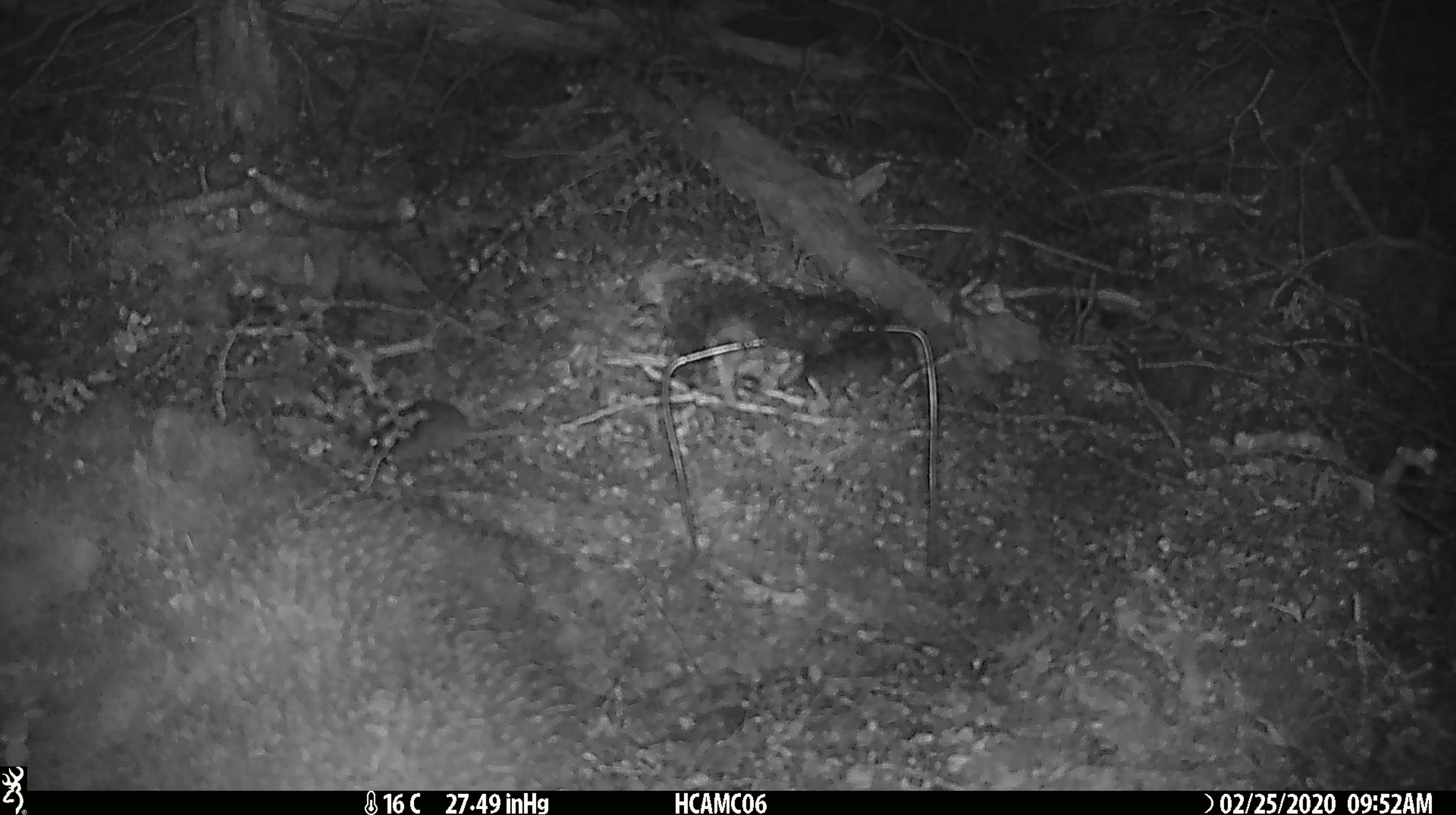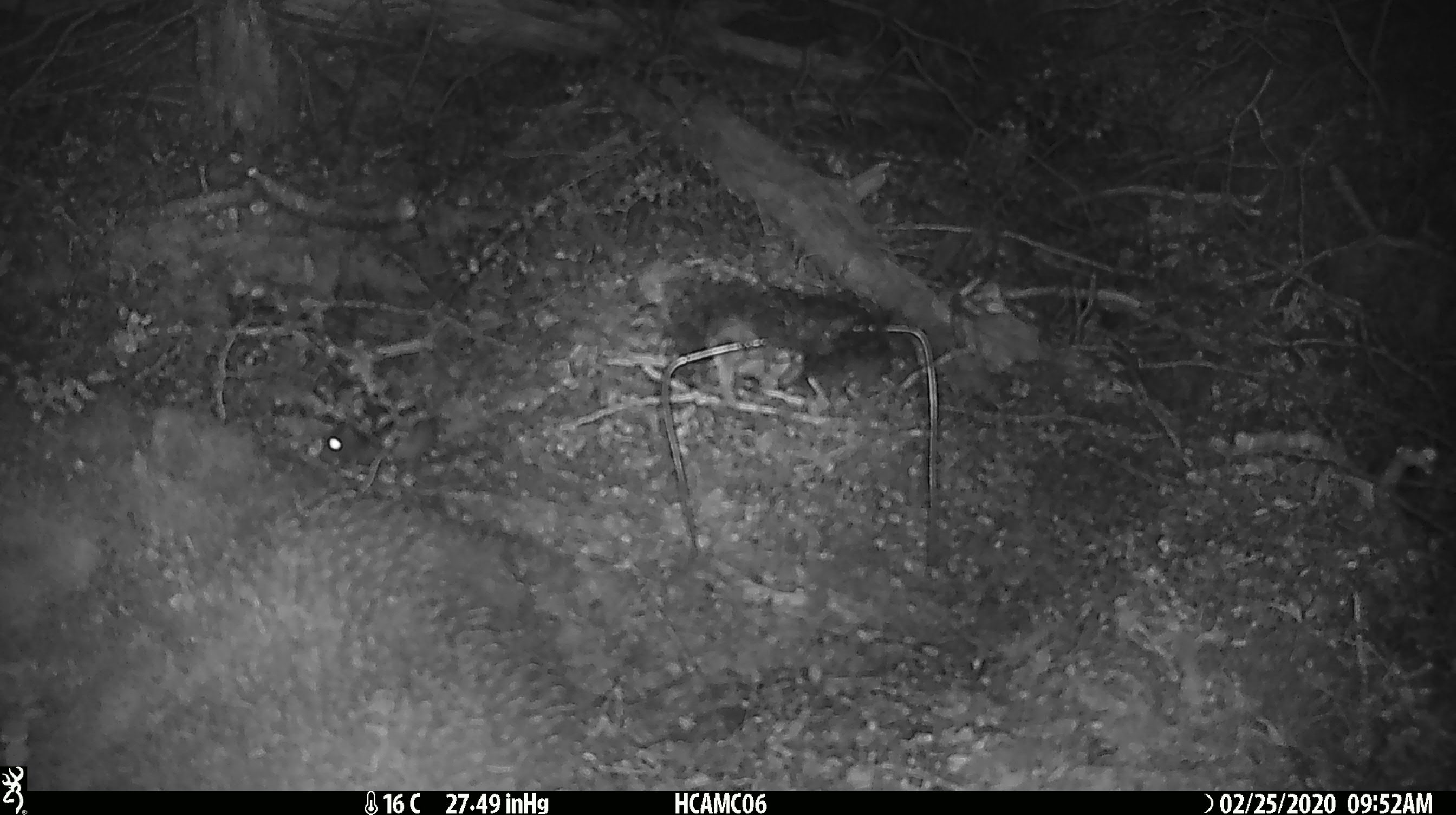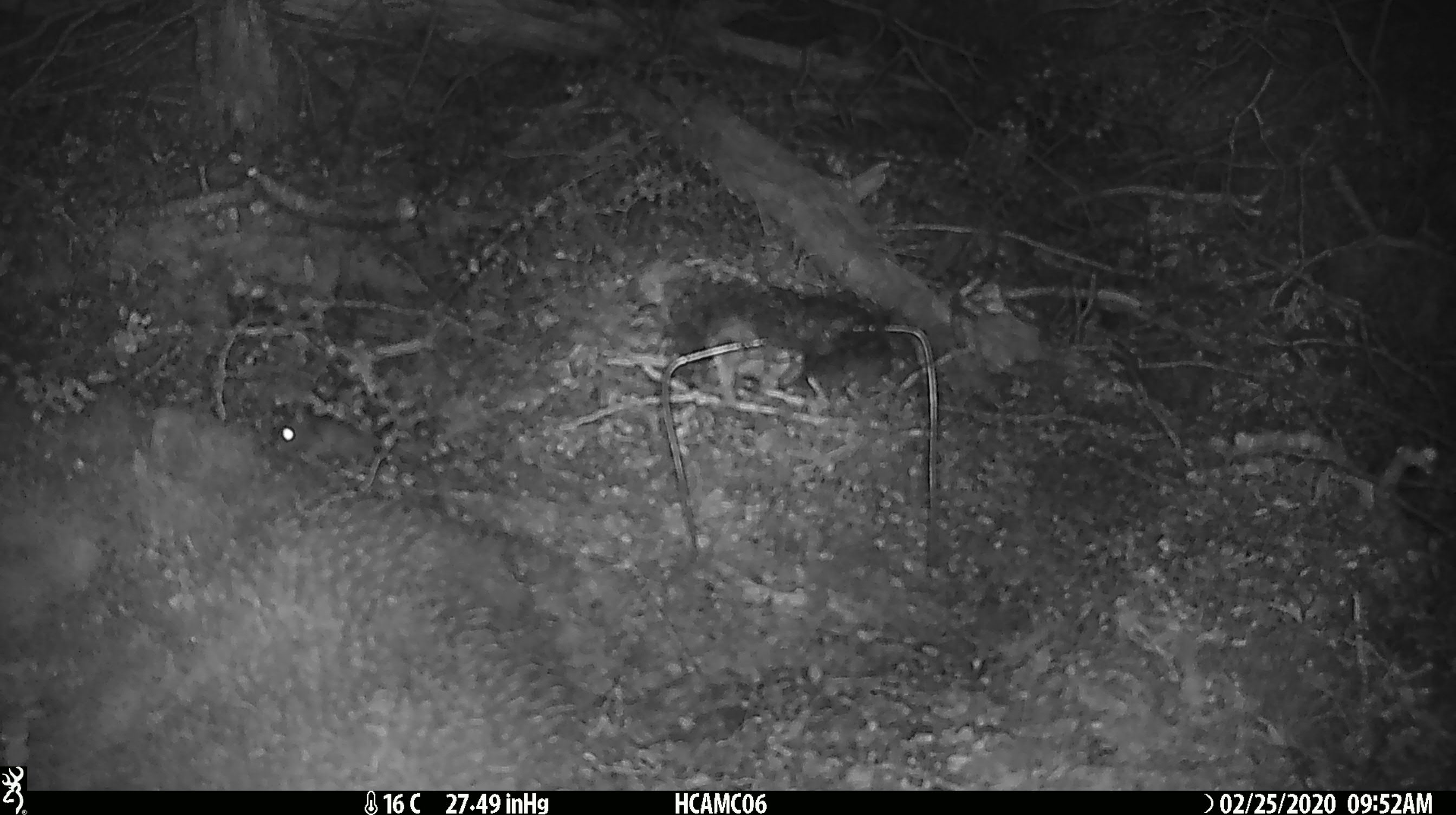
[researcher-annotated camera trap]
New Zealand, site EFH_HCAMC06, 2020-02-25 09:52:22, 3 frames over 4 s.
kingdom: Animalia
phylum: Chordata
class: Mammalia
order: Rodentia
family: Muridae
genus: Mus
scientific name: Mus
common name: mouse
Mouse (Mus).